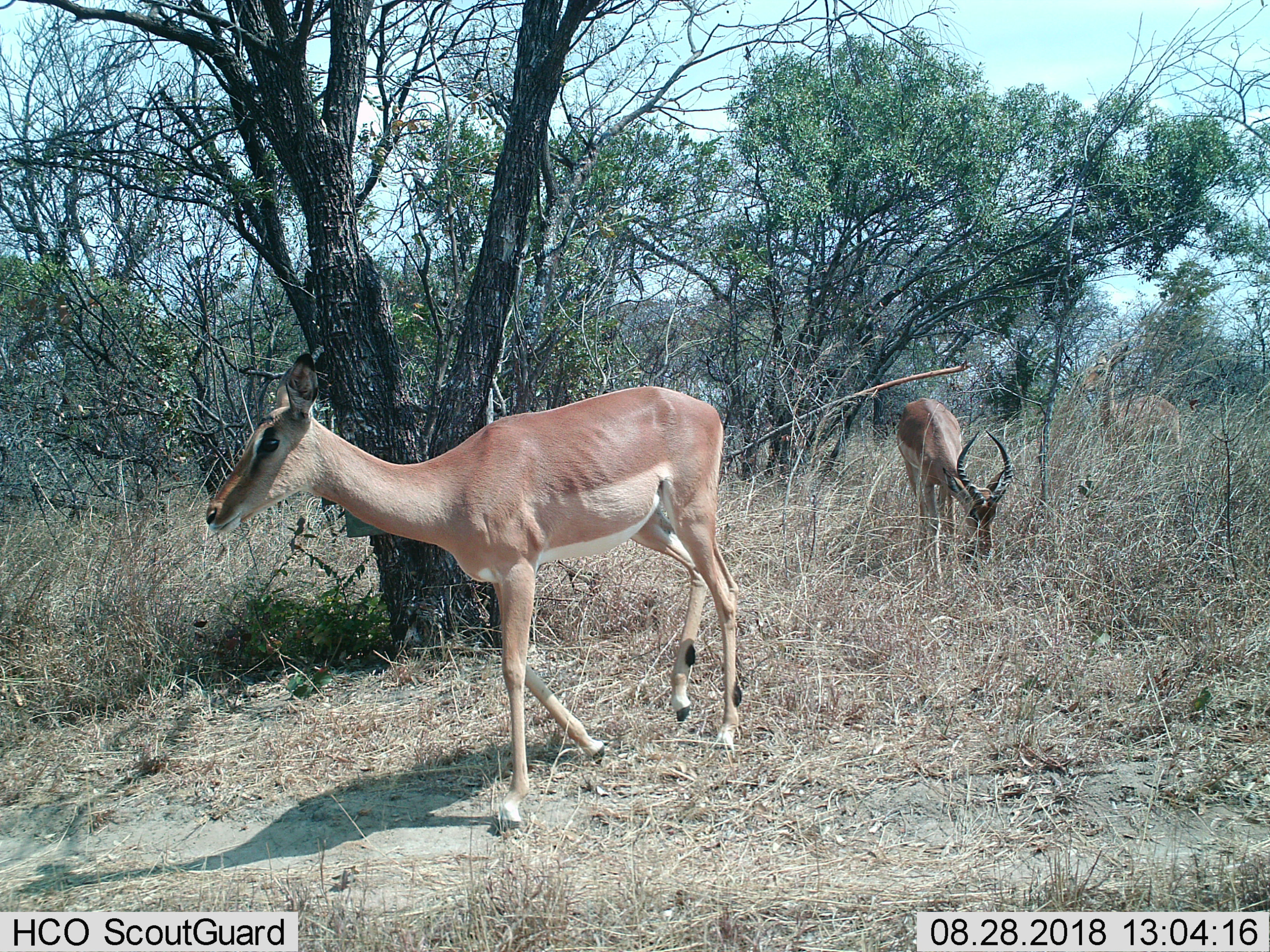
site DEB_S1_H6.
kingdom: Animalia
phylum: Chordata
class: Mammalia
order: Artiodactyla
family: Bovidae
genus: Aepyceros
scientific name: Aepyceros melampus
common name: impala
Impala (Aepyceros melampus), count 3. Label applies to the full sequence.